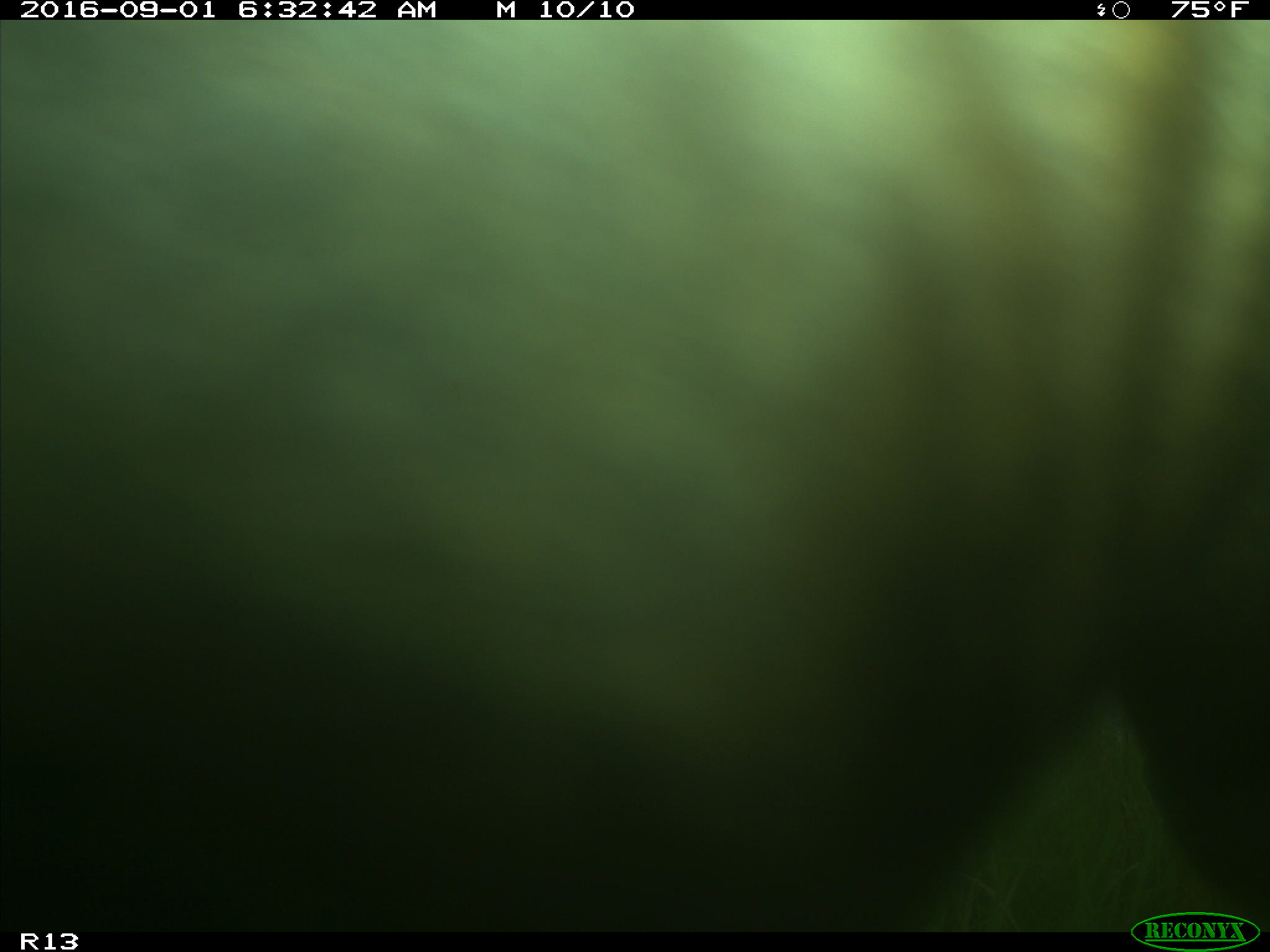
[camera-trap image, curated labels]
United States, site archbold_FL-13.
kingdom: Animalia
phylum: Chordata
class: Mammalia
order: Artiodactyla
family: Bovidae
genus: Bos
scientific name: Bos taurus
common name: domestic cow